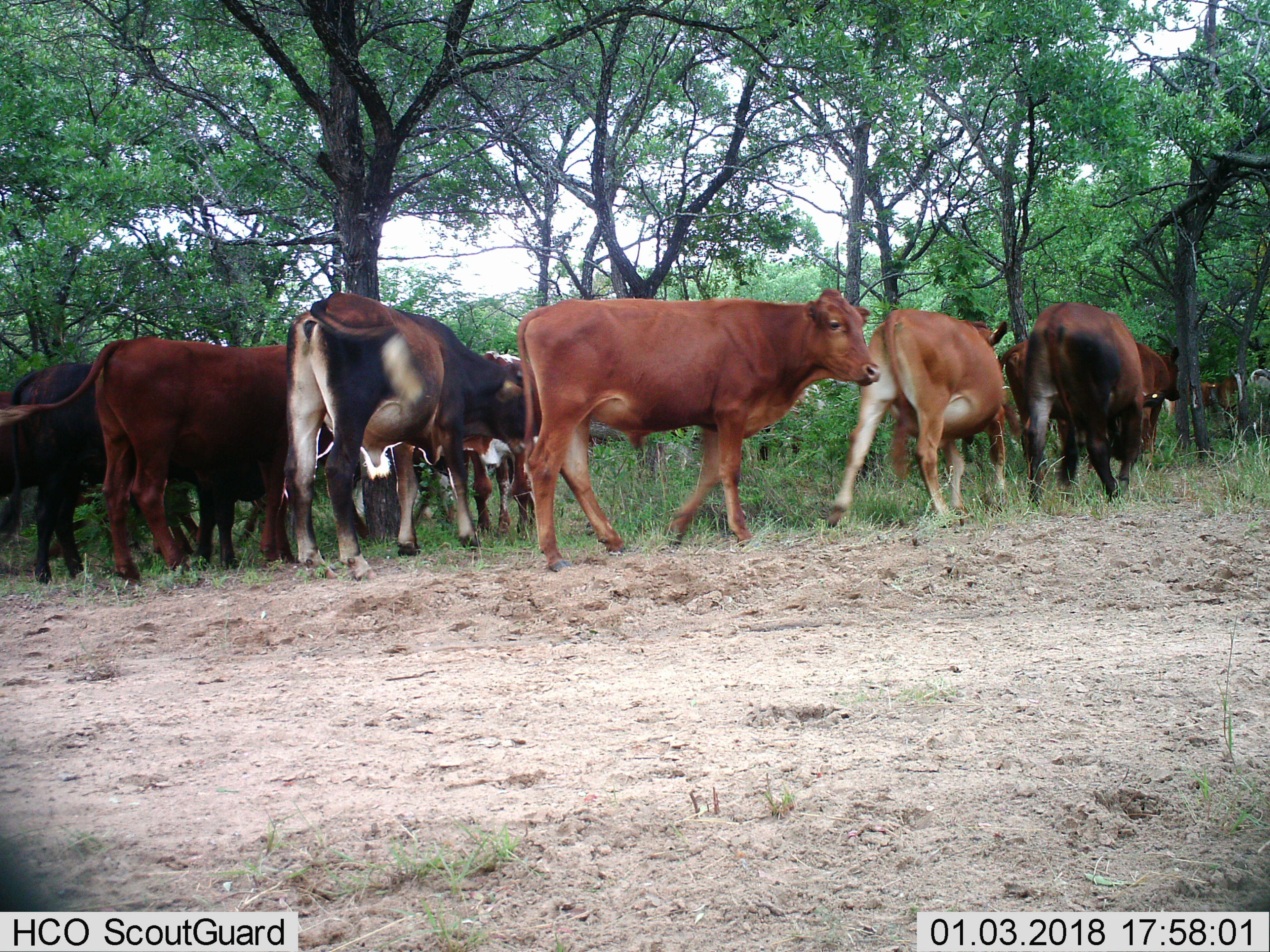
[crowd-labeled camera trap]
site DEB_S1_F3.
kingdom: Animalia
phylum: Chordata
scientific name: Vertebrata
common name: domestic animal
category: domesticanimal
Domesticanimal (domestic animal) (Vertebrata), count 11-50. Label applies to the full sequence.